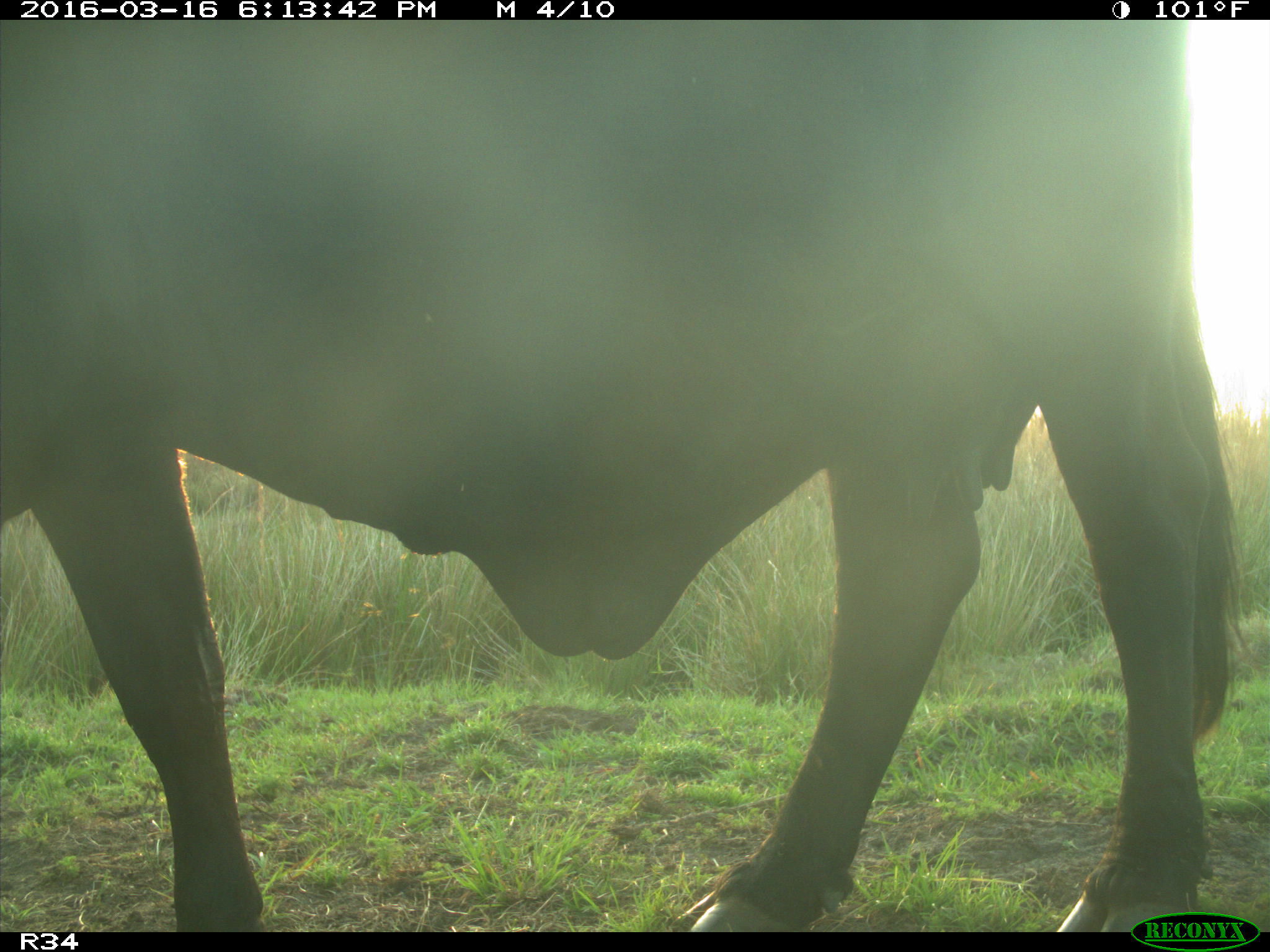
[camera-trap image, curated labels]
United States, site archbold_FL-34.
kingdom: Animalia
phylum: Chordata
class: Mammalia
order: Artiodactyla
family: Bovidae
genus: Bos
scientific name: Bos taurus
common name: domestic cow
Bos taurus (domestic cow).